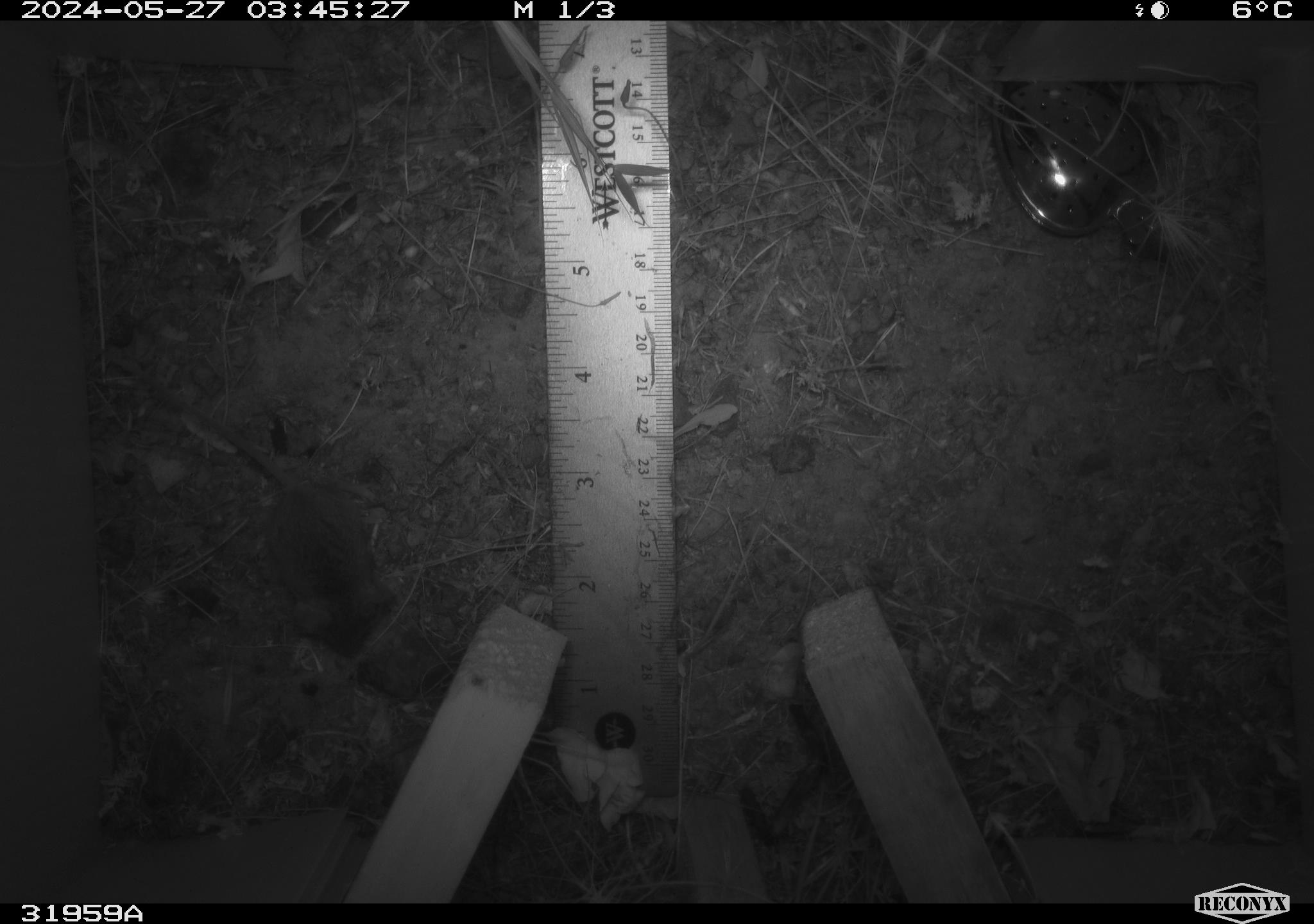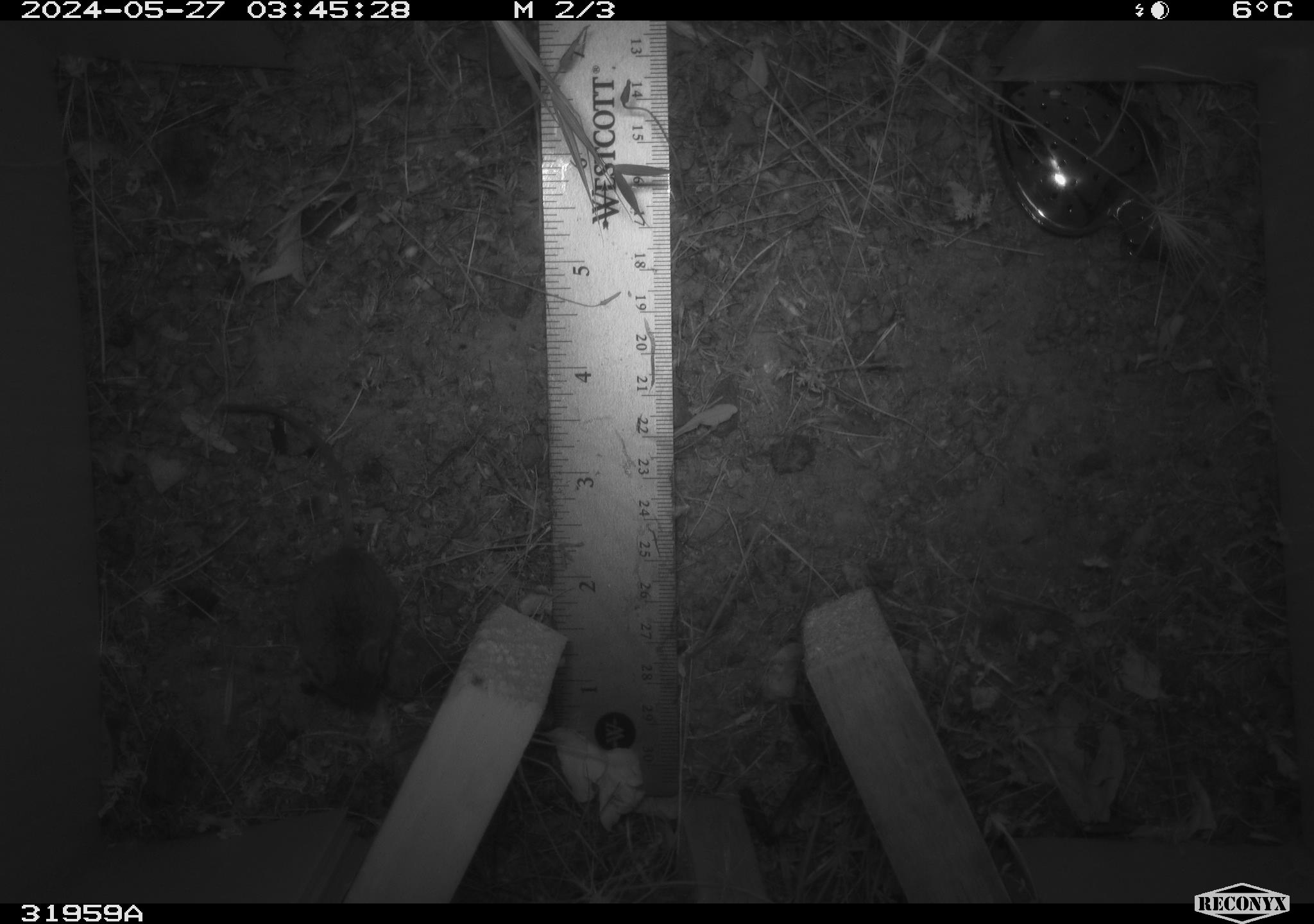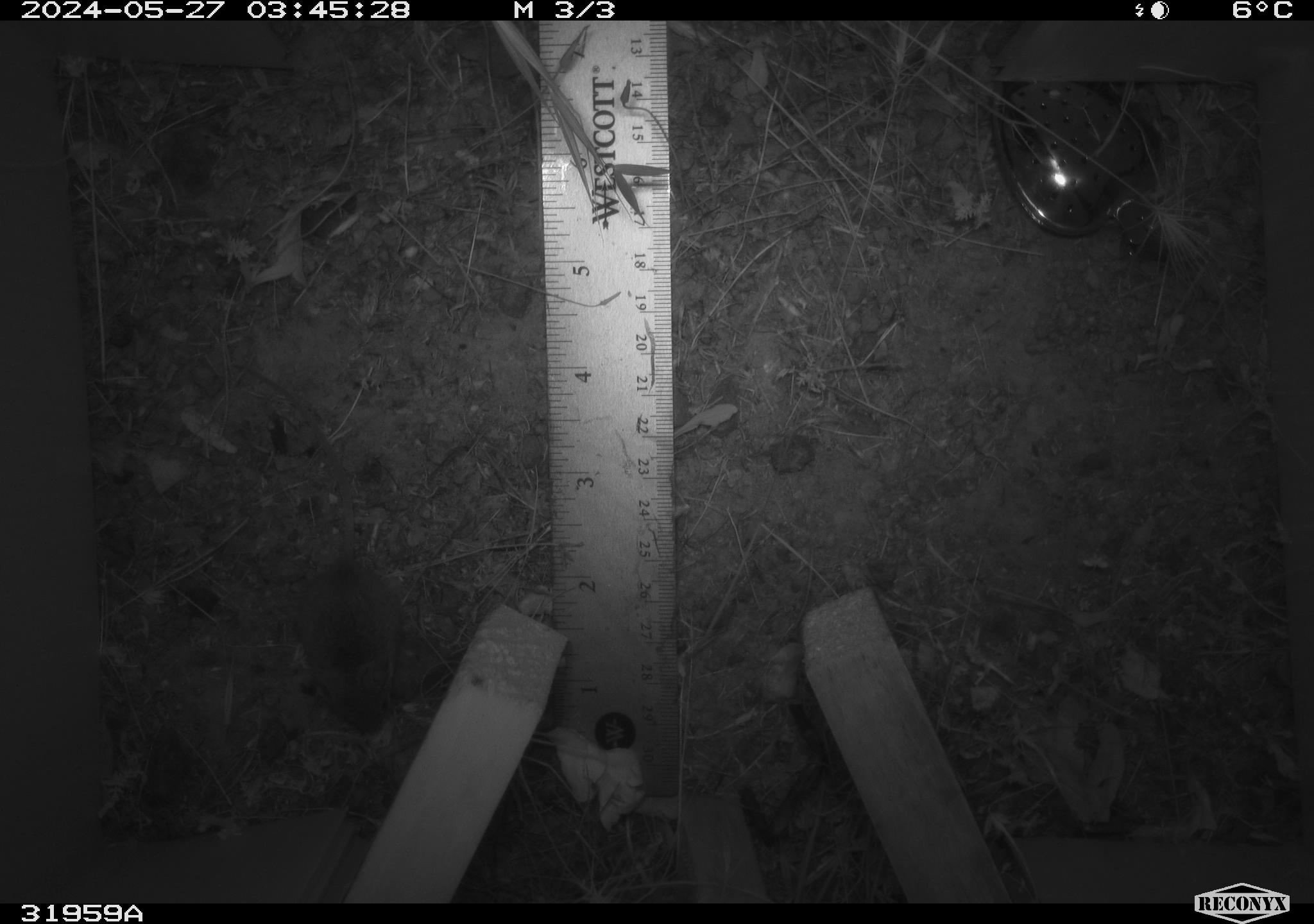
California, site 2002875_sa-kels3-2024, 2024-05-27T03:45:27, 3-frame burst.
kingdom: Animalia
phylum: Chordata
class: Mammalia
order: Rodentia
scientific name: Rodentia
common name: rodent